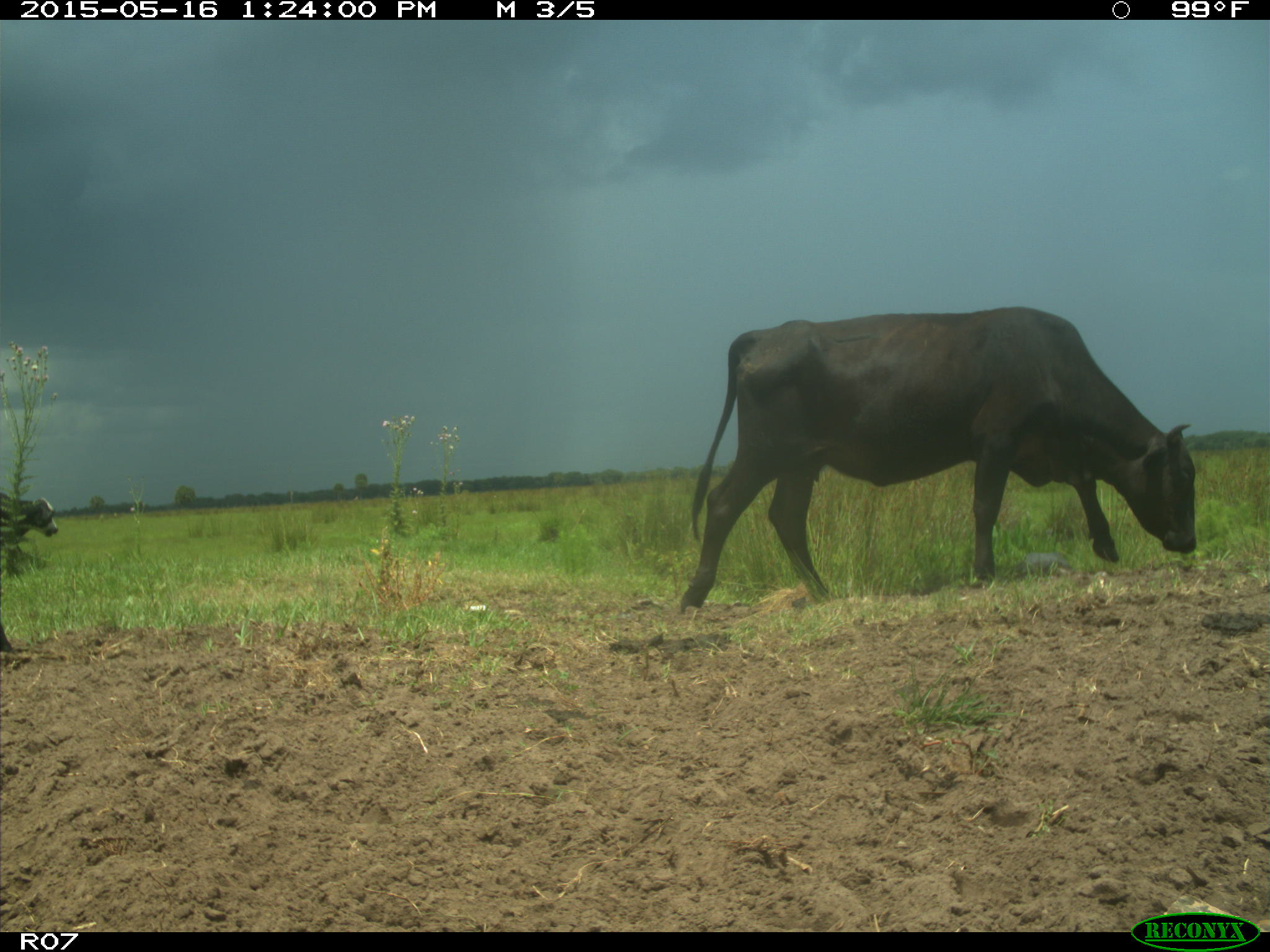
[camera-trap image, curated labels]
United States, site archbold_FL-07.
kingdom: Animalia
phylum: Chordata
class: Mammalia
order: Artiodactyla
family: Bovidae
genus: Bos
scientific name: Bos taurus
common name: domestic cow